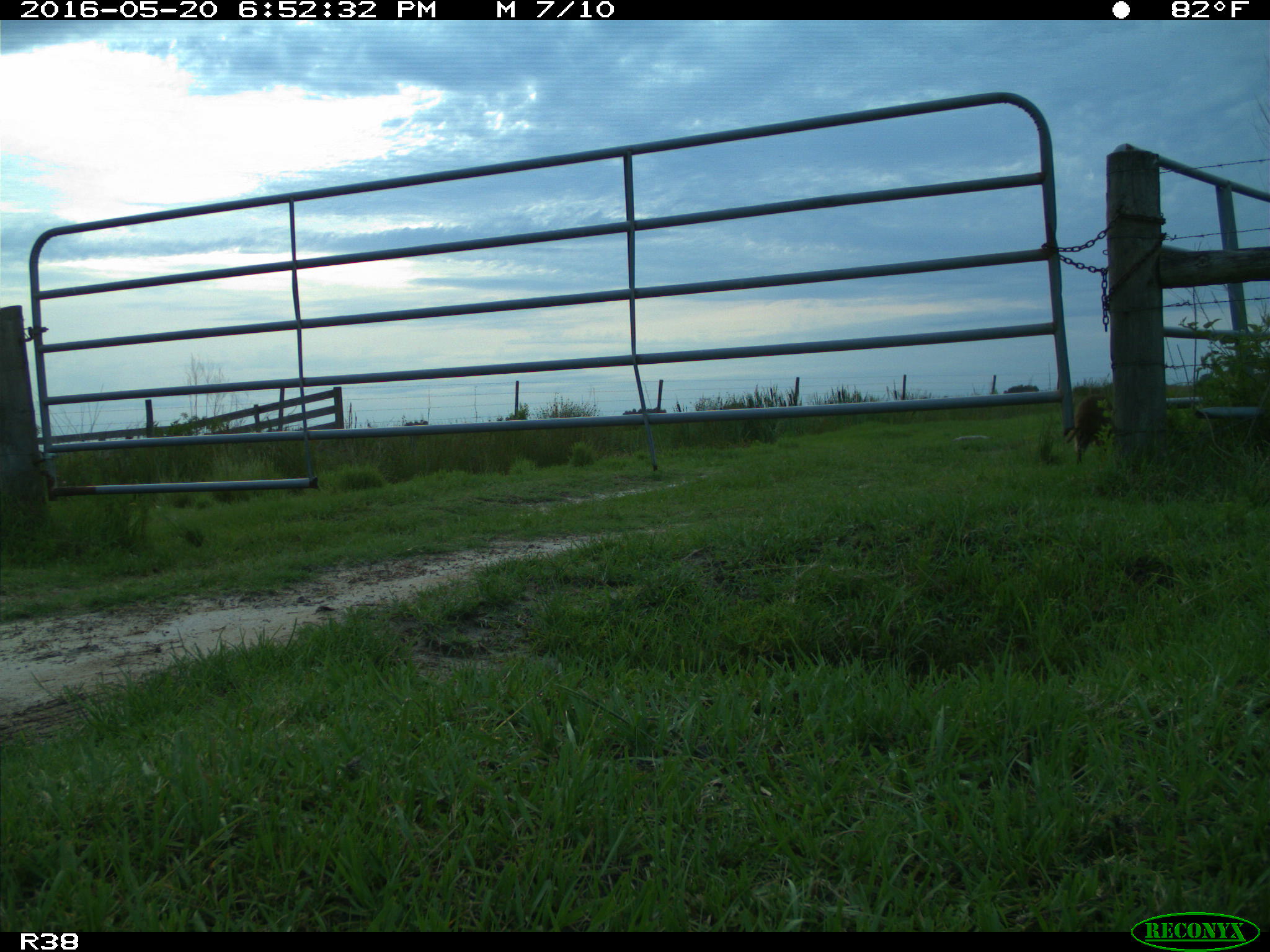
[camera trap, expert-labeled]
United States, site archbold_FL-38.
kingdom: Animalia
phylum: Chordata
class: Mammalia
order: Carnivora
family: Procyonidae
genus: Procyon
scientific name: Procyon lotor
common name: common raccoon